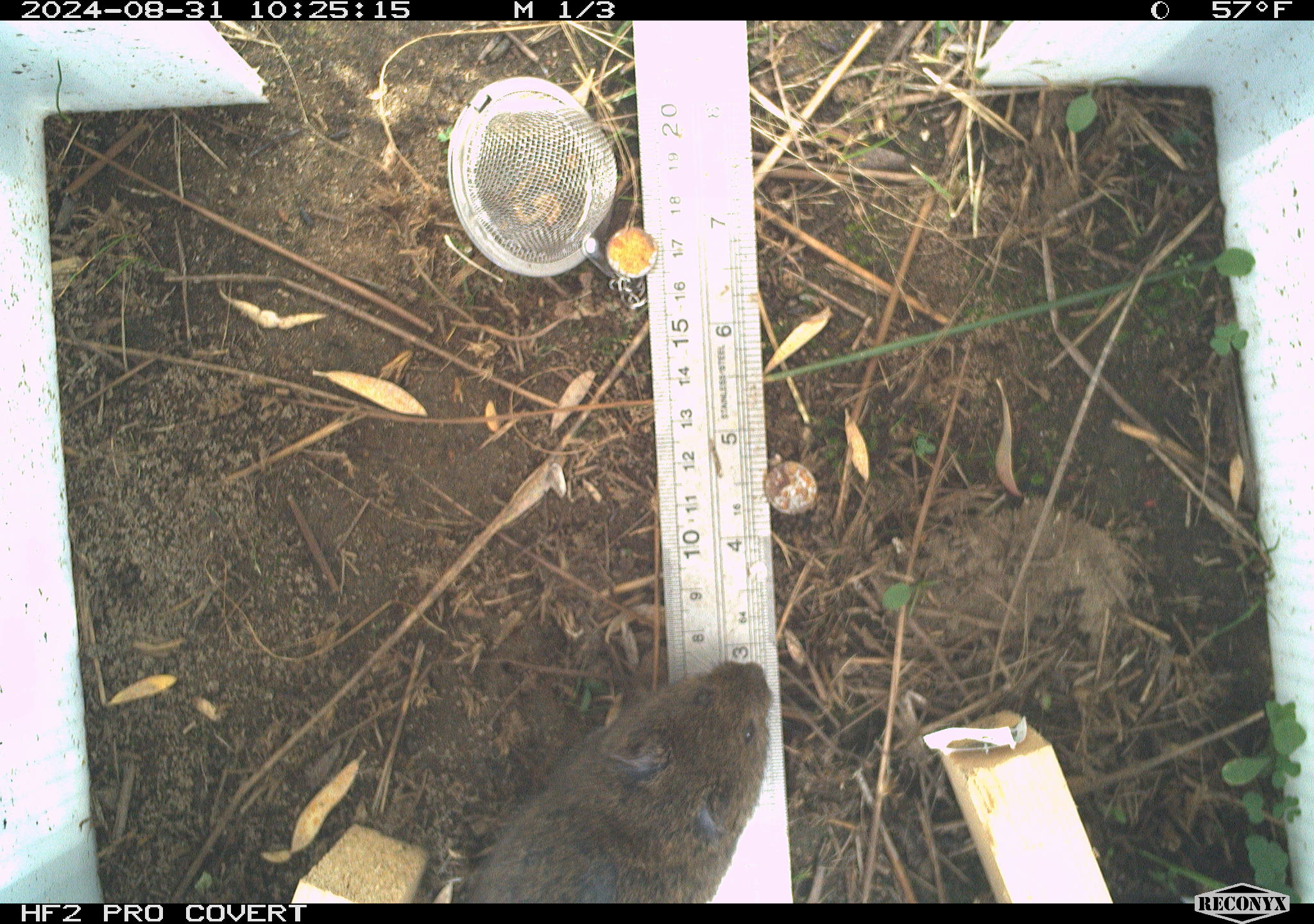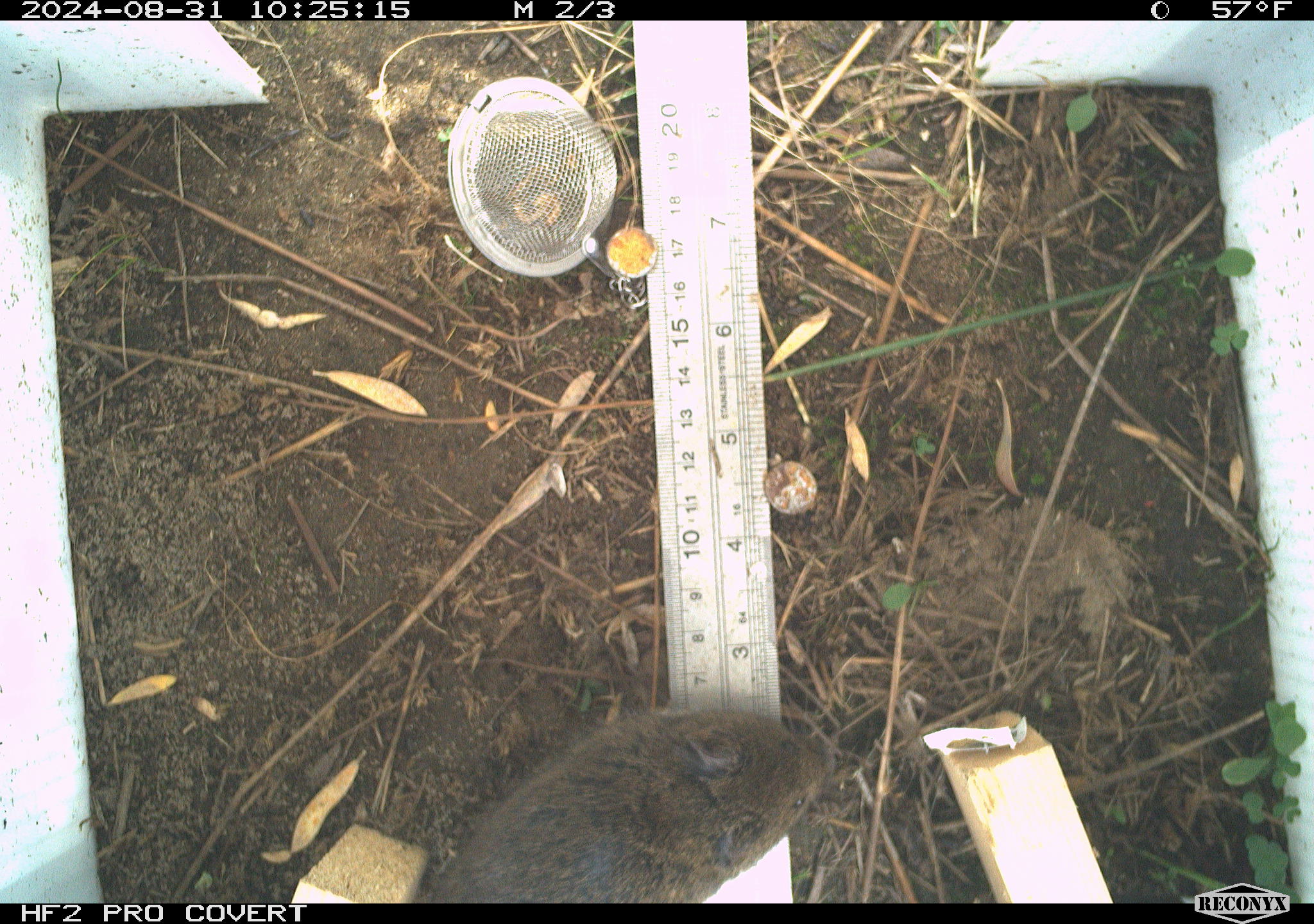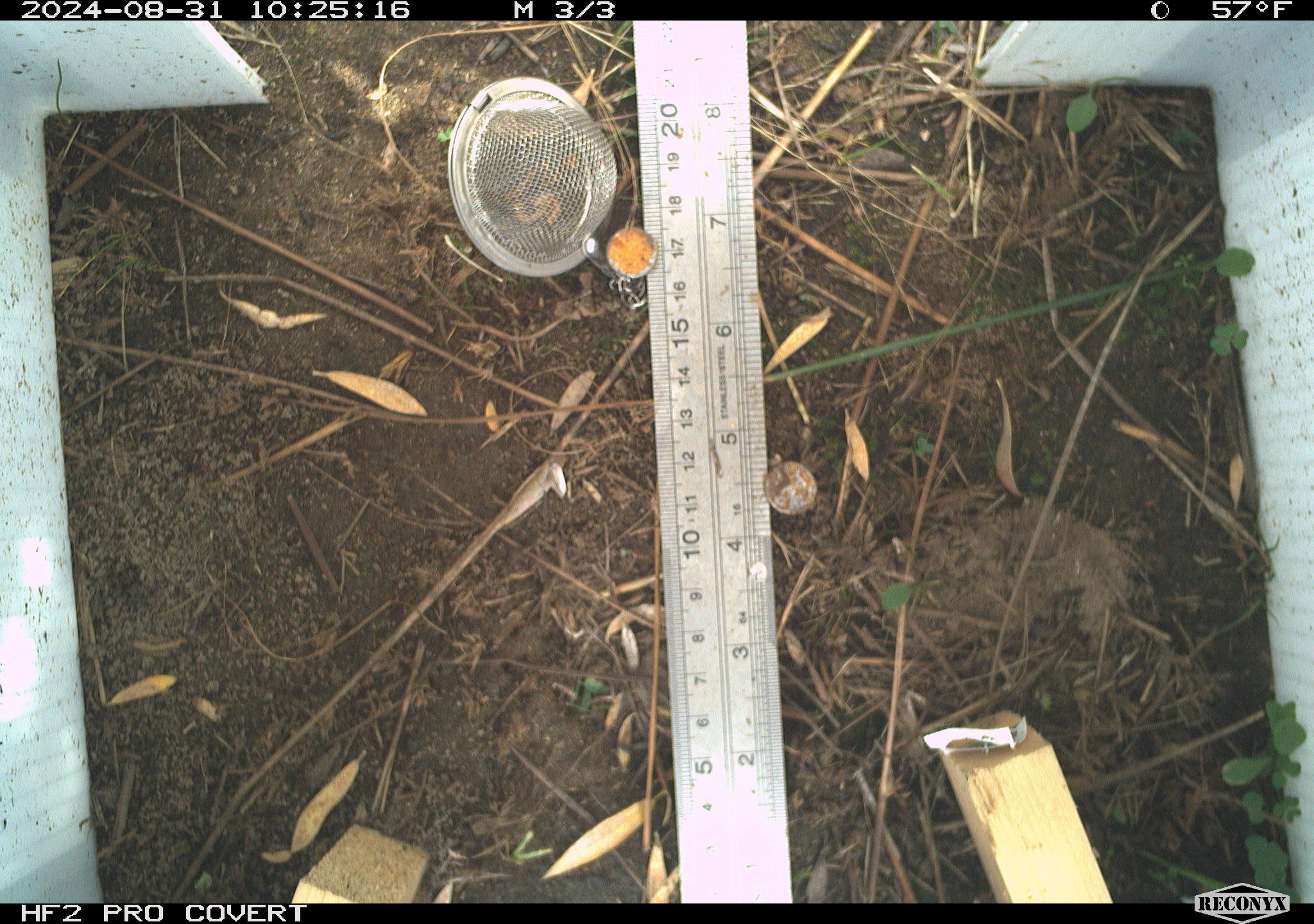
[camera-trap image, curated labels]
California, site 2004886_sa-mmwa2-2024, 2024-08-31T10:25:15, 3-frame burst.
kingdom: Animalia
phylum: Chordata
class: Mammalia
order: Rodentia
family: Cricetidae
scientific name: Arvicolinae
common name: voles, lemmings, and muskrats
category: arvicolinae subfamily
Arvicolinae subfamily (voles, lemmings, and muskrats) (Arvicolinae).